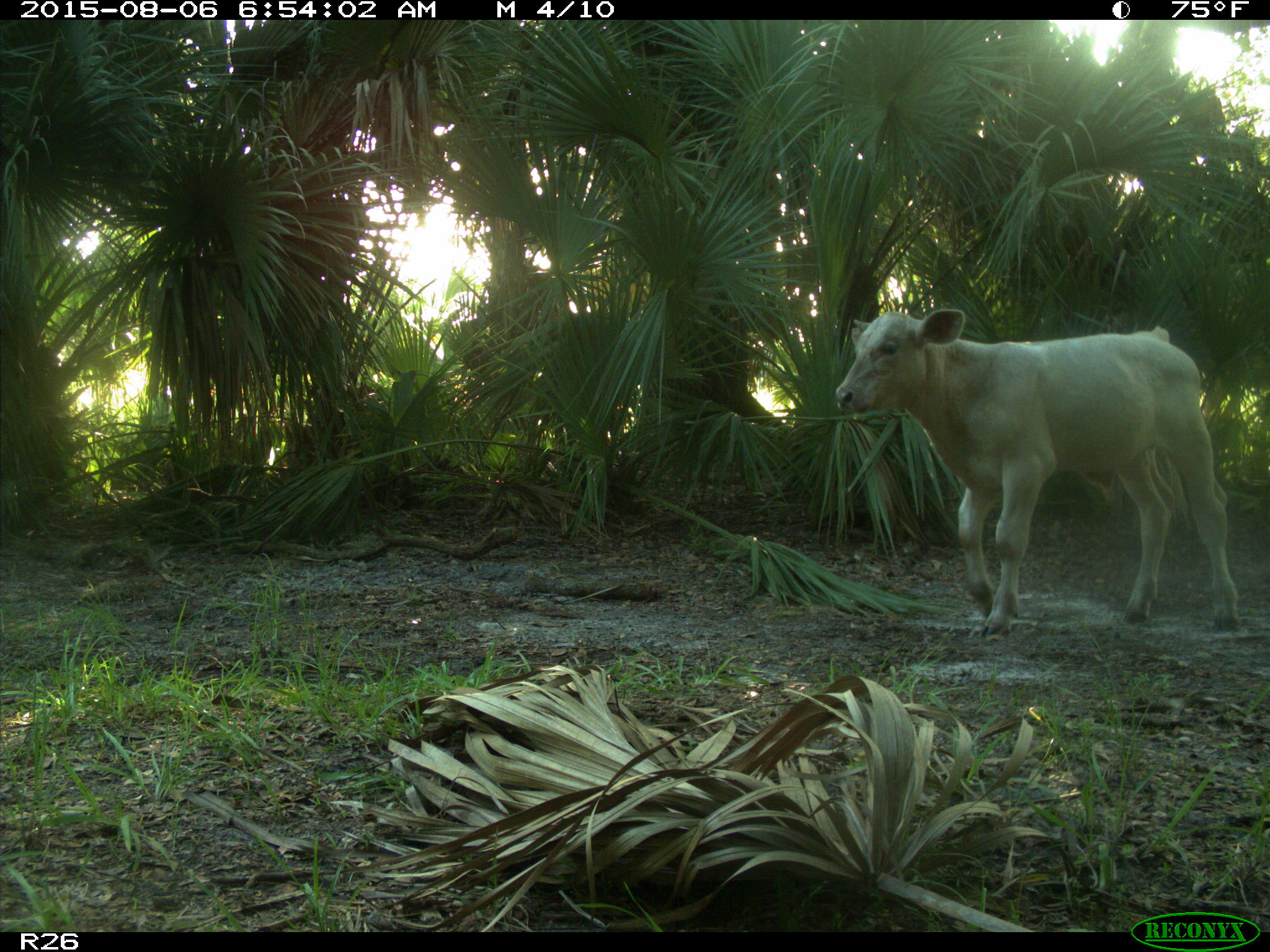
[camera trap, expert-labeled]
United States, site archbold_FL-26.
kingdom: Animalia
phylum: Chordata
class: Mammalia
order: Artiodactyla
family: Bovidae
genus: Bos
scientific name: Bos taurus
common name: domestic cow